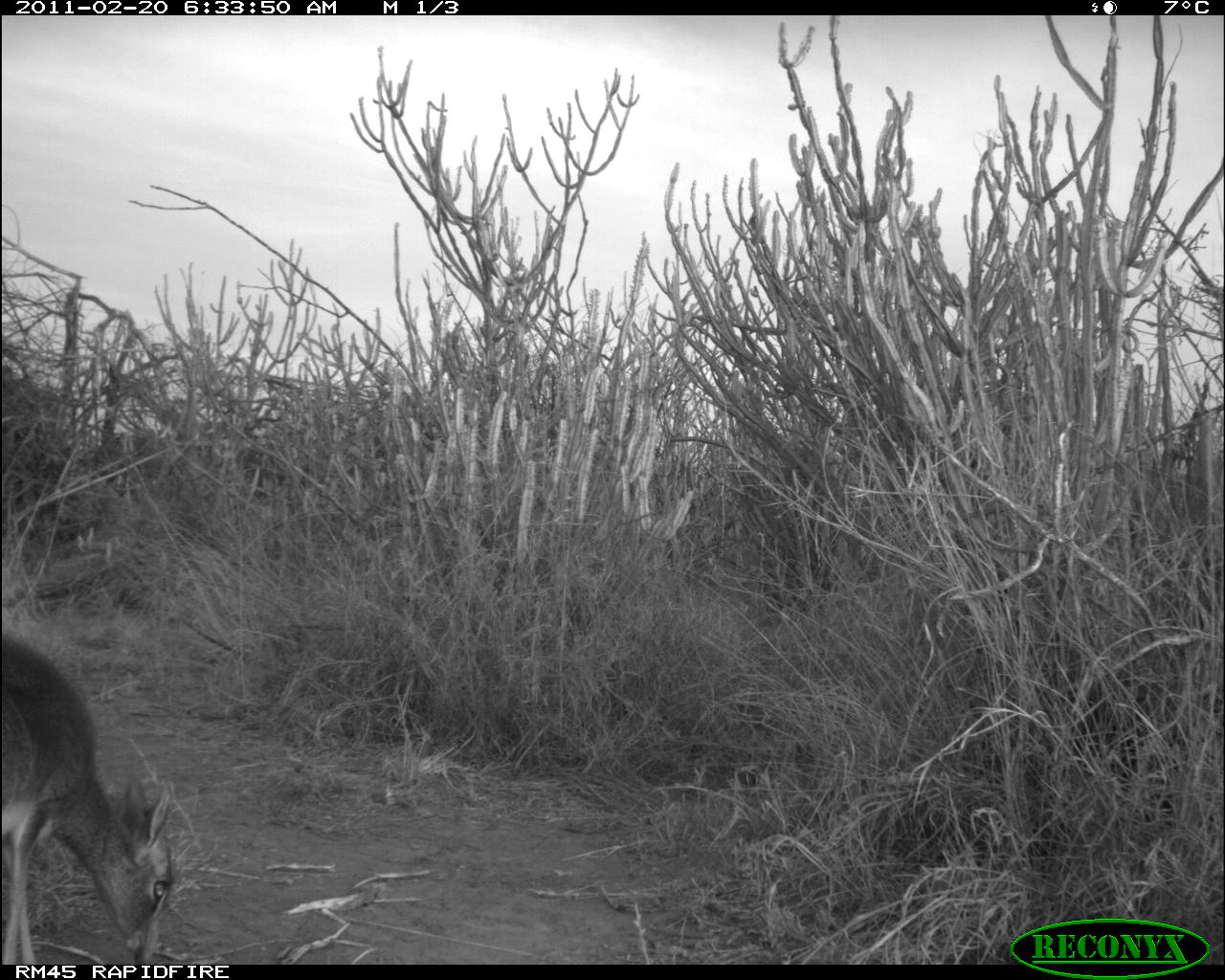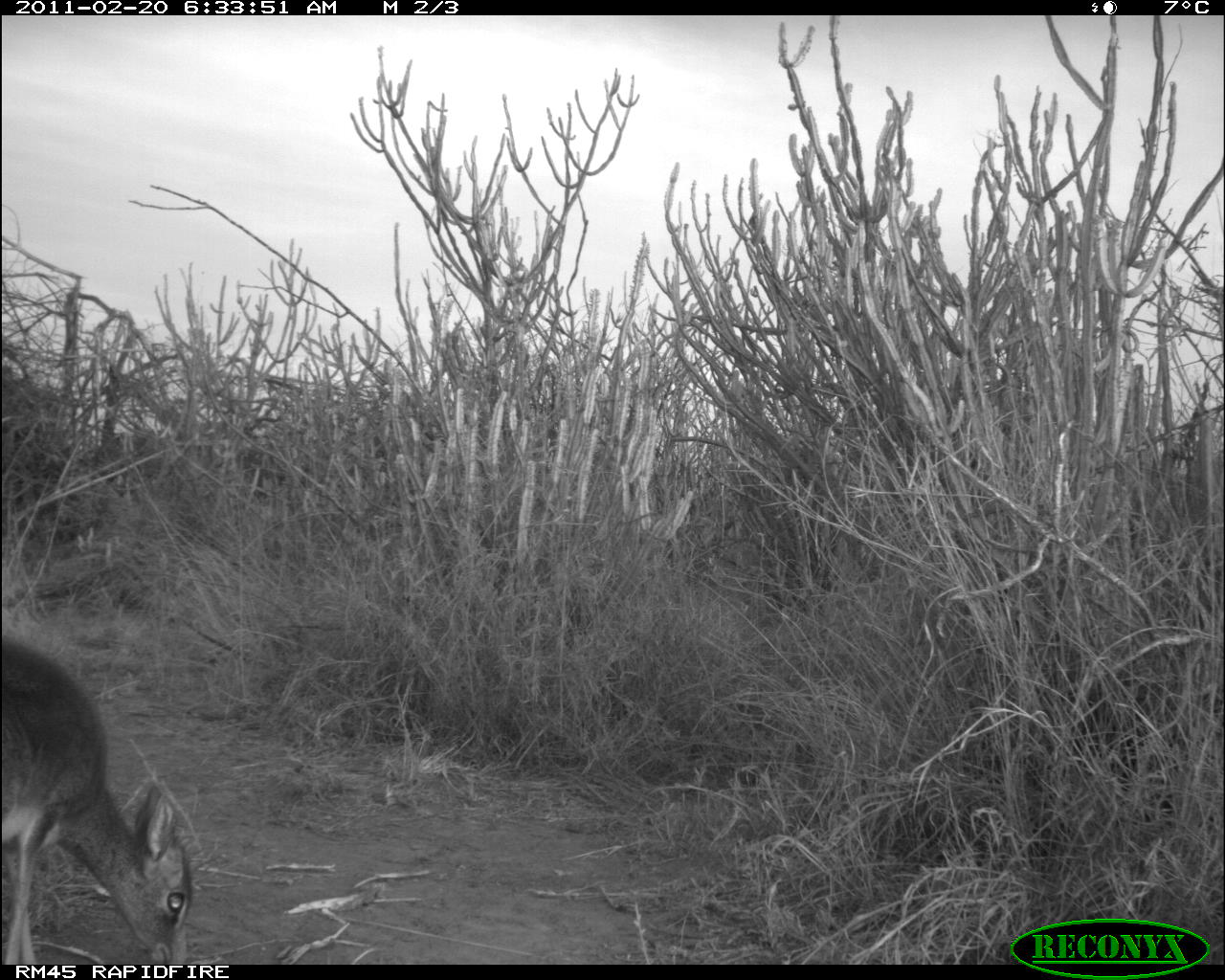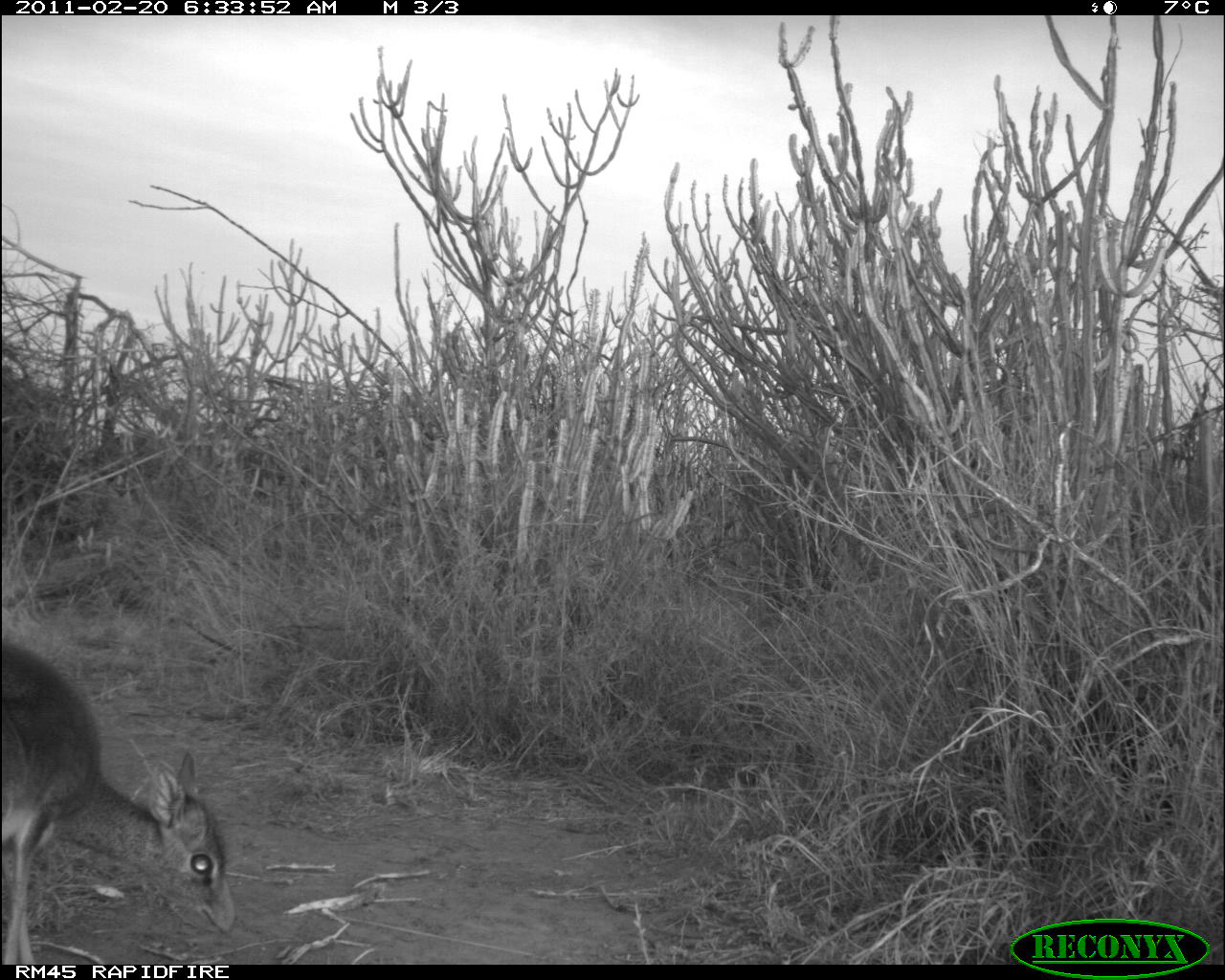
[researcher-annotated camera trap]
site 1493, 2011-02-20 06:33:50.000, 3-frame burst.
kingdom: Animalia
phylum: Chordata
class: Mammalia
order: Artiodactyla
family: Bovidae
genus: Madoqua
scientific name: Madoqua guentheri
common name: günther's dik-dik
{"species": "Madoqua guentheri (günther's dik-dik)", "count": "1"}